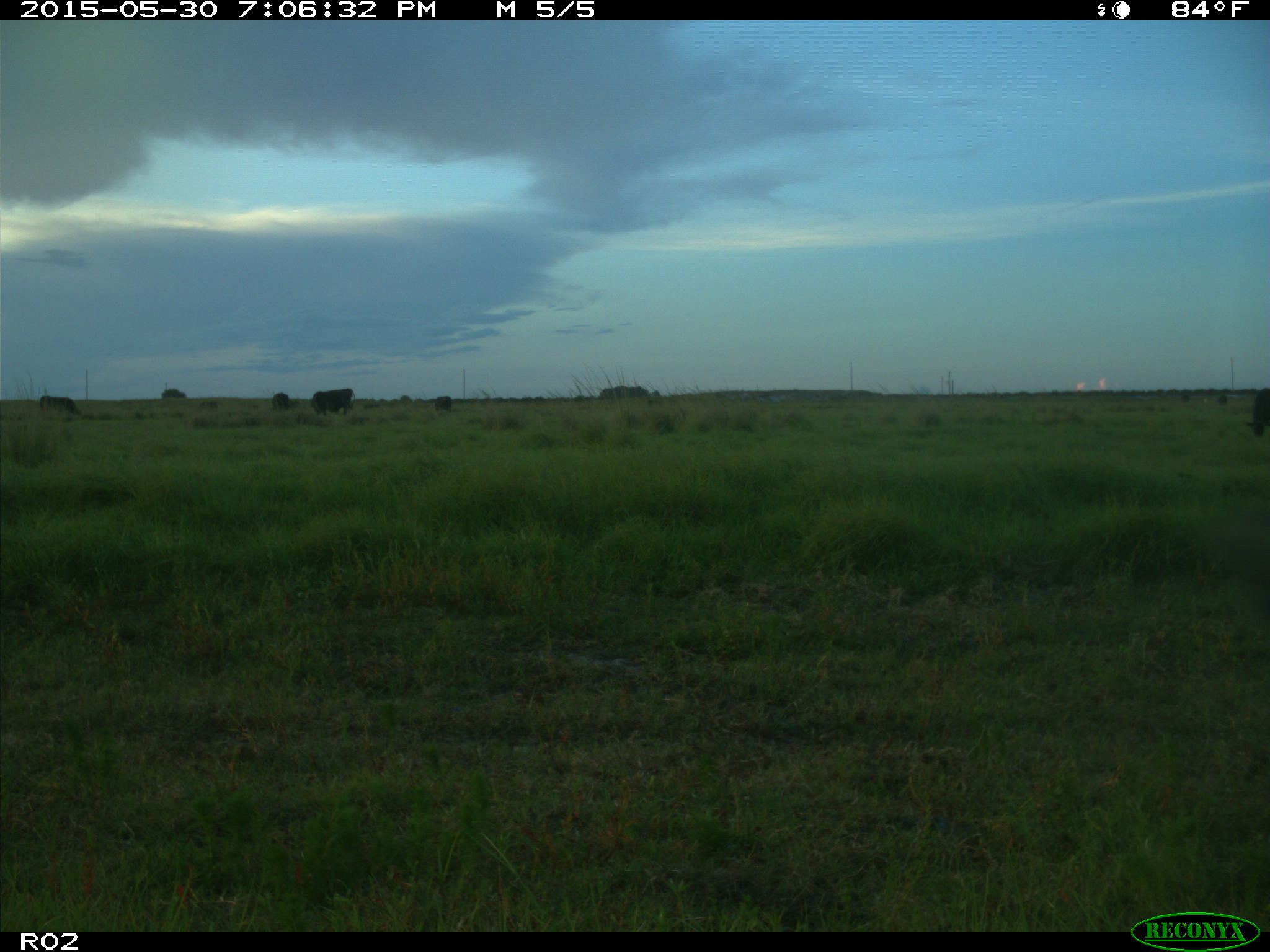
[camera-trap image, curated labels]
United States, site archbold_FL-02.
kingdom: Animalia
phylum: Chordata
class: Mammalia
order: Artiodactyla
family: Bovidae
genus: Bos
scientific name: Bos taurus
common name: domestic cow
Bos taurus (domestic cow).